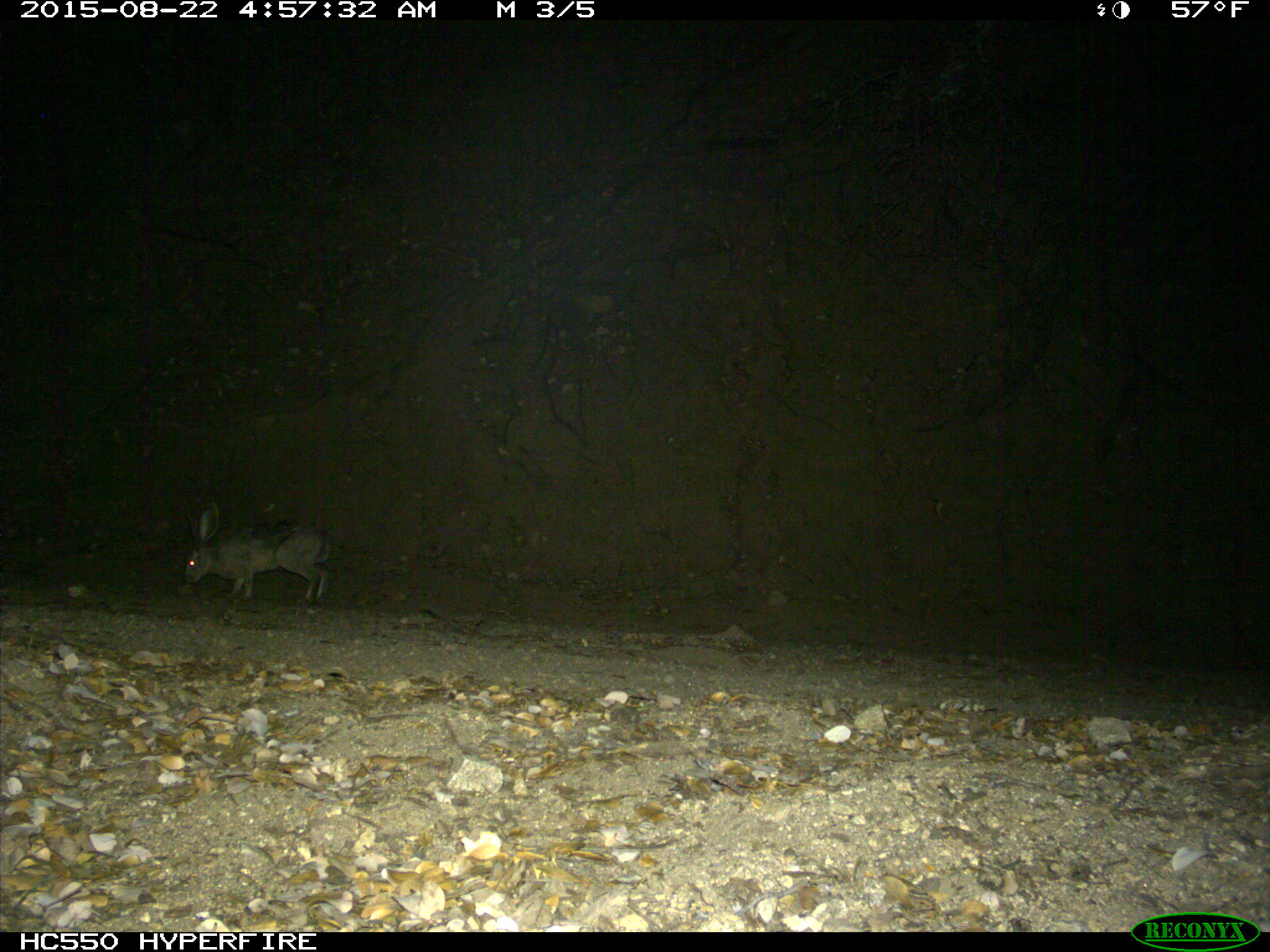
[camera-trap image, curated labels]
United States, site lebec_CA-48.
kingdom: Animalia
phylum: Chordata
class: Mammalia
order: Lagomorpha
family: Leporidae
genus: Lepus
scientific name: Lepus californicus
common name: black-tailed jackrabbit